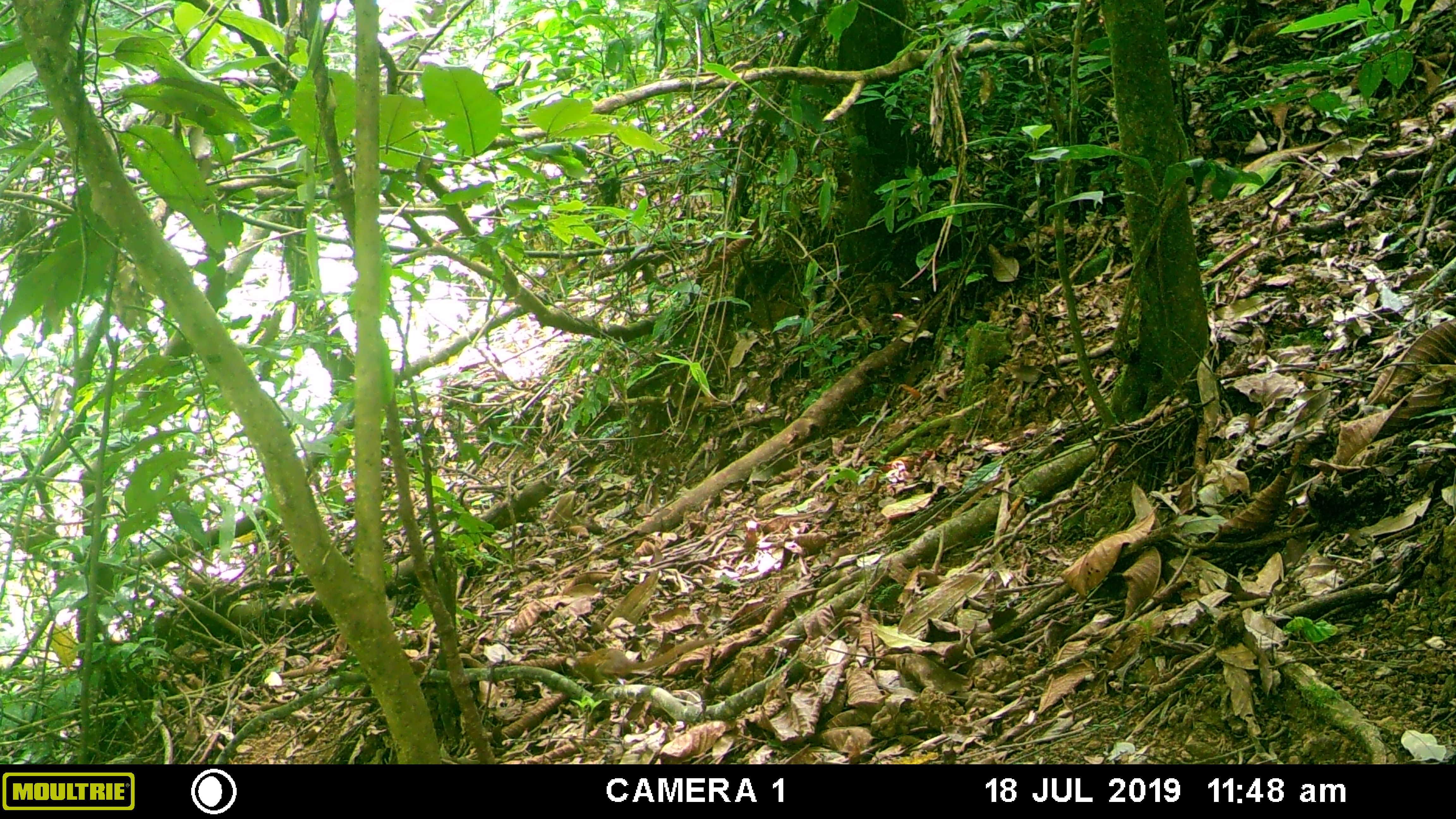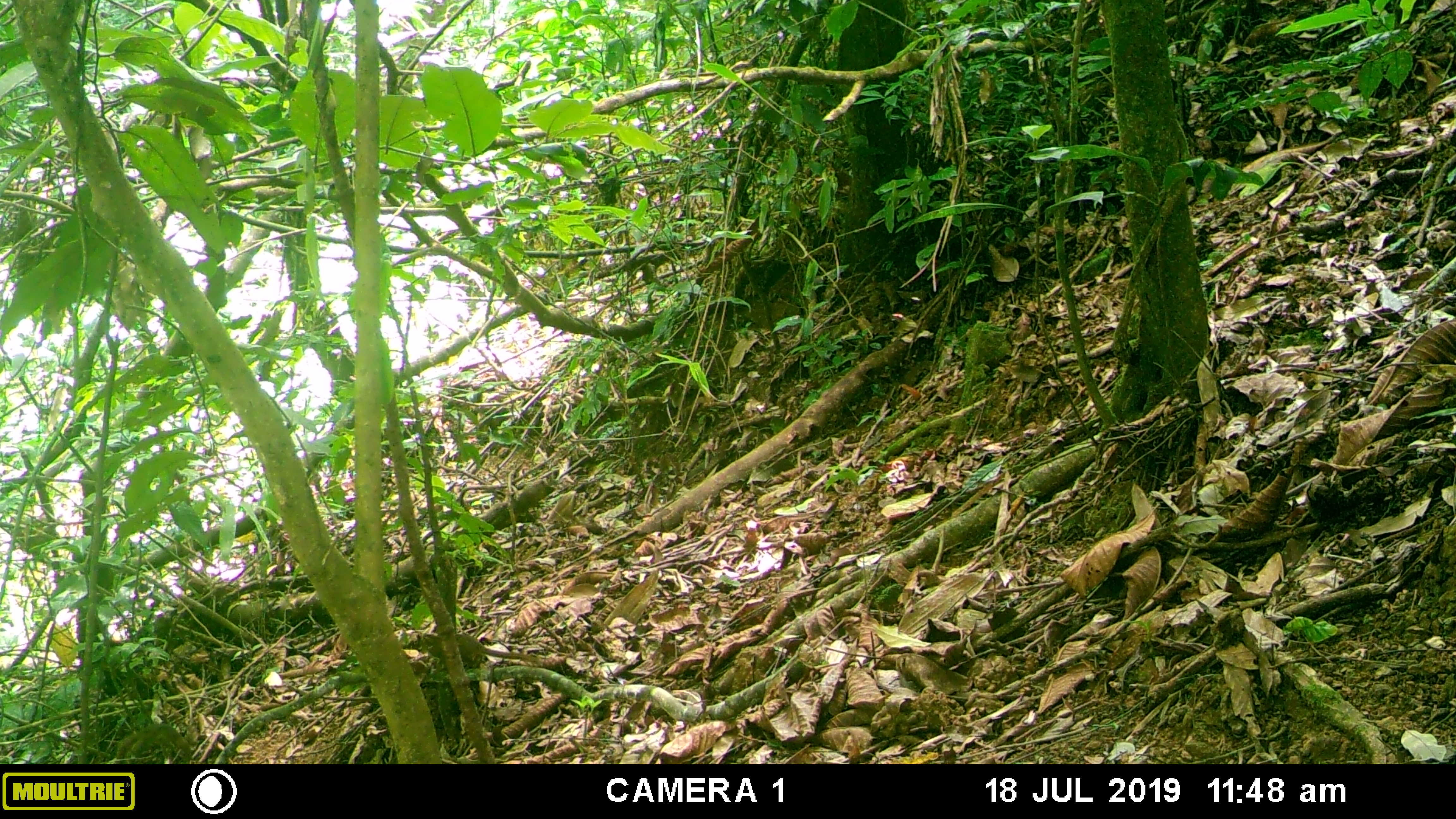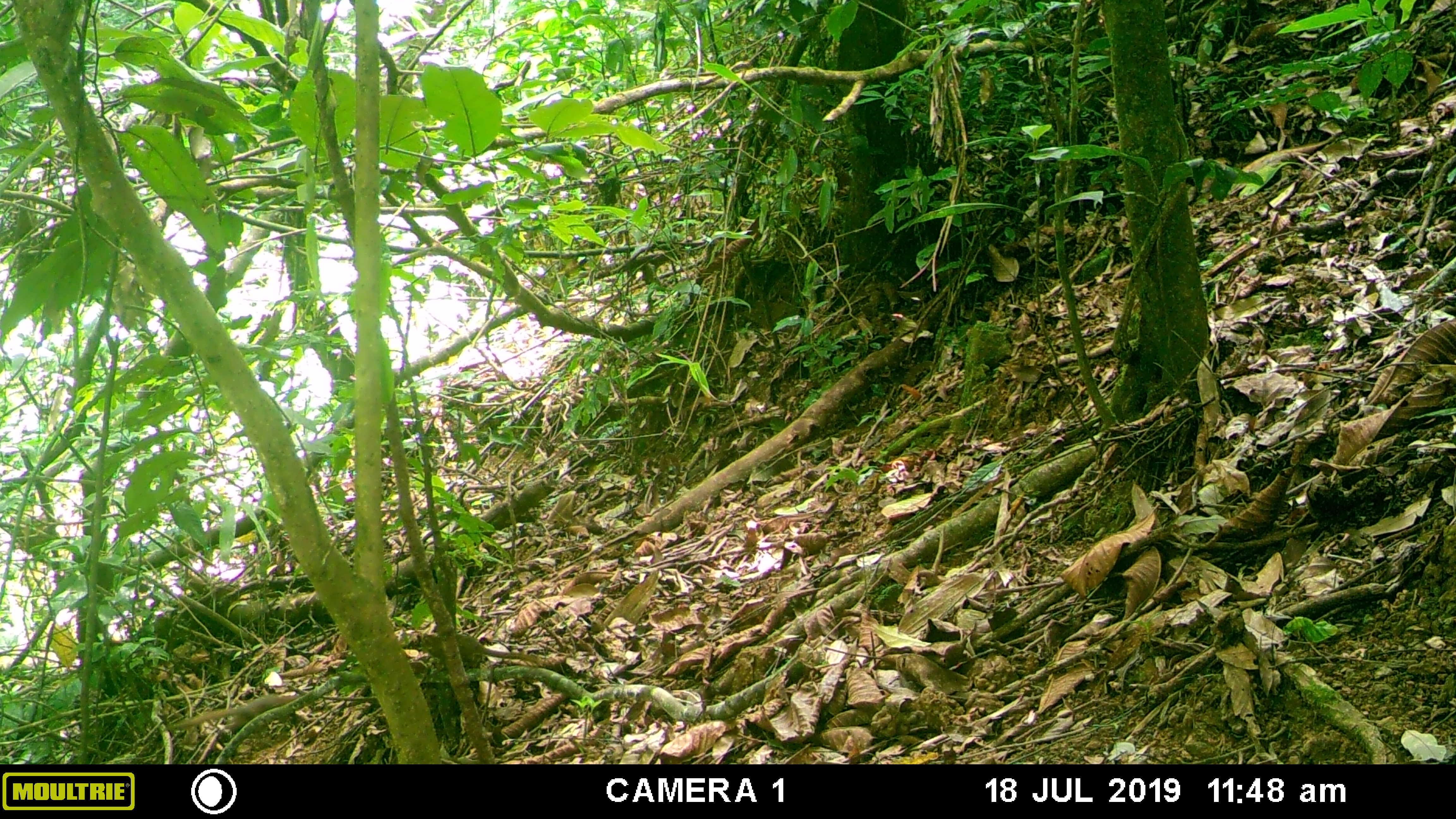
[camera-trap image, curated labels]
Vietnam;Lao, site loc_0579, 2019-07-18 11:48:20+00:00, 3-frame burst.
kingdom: Animalia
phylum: Chordata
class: Mammalia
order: Scandentia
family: Tupaiidae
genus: Tupaia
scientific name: Tupaia belangeri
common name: northern treeshrew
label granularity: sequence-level